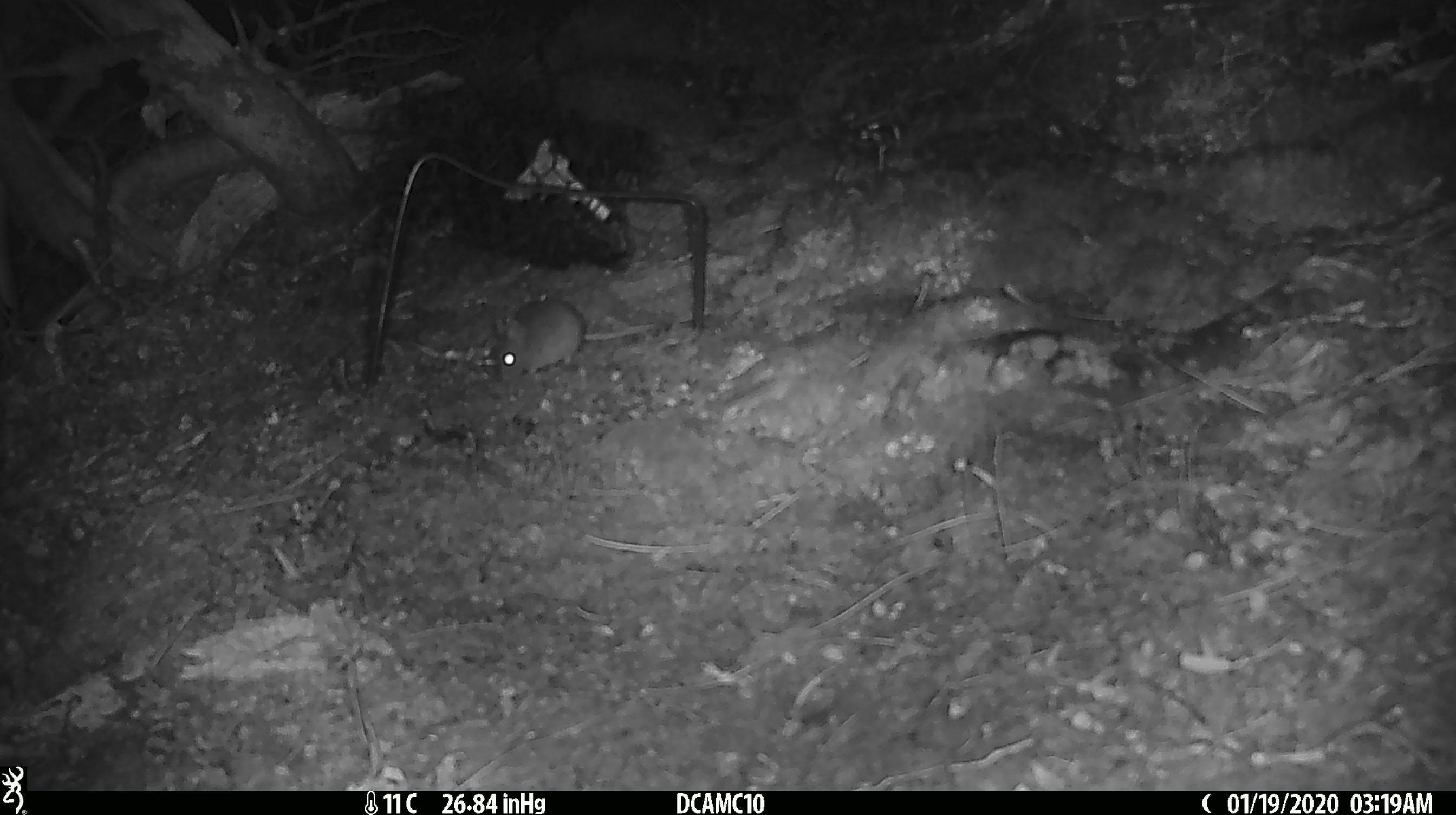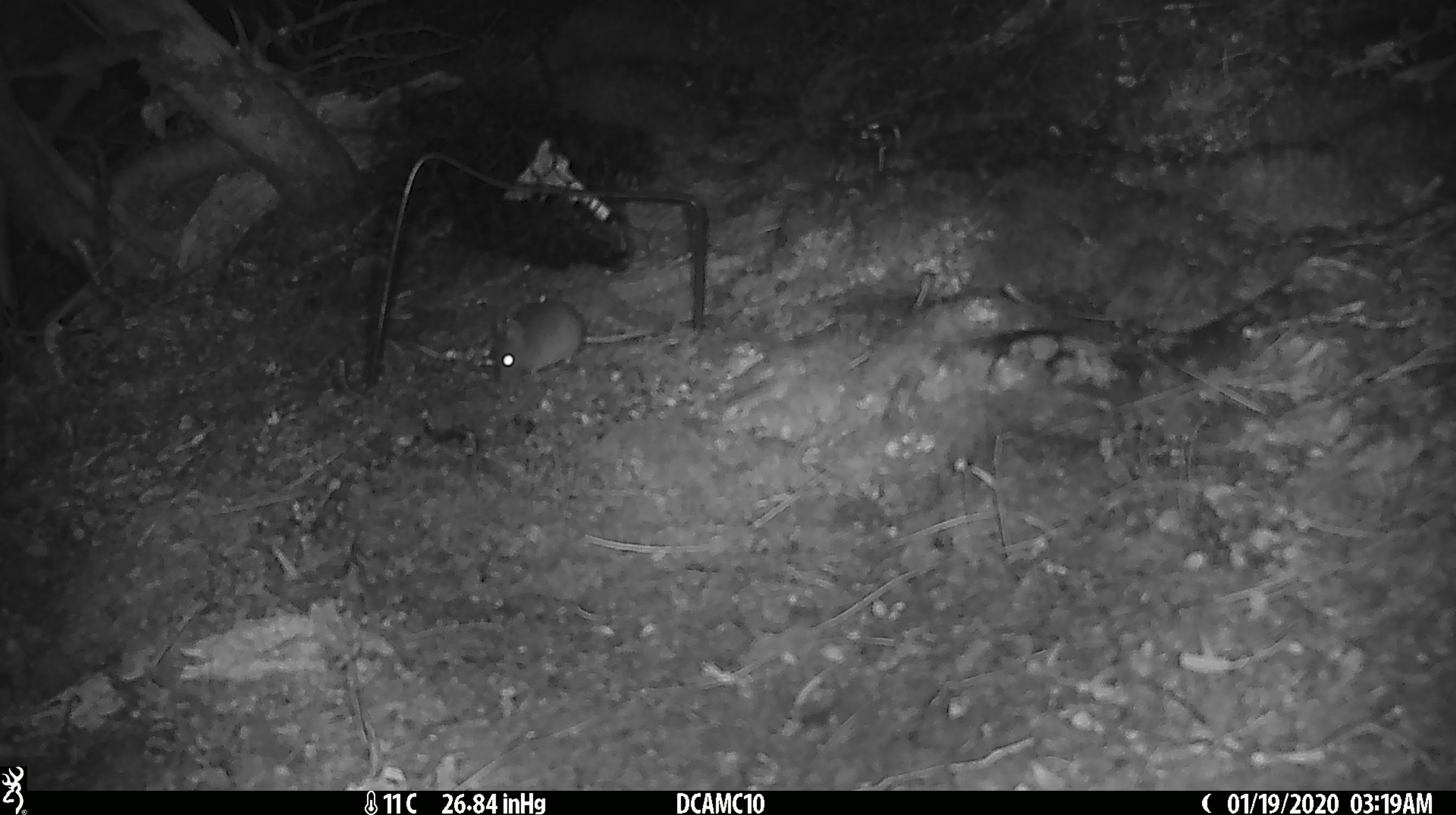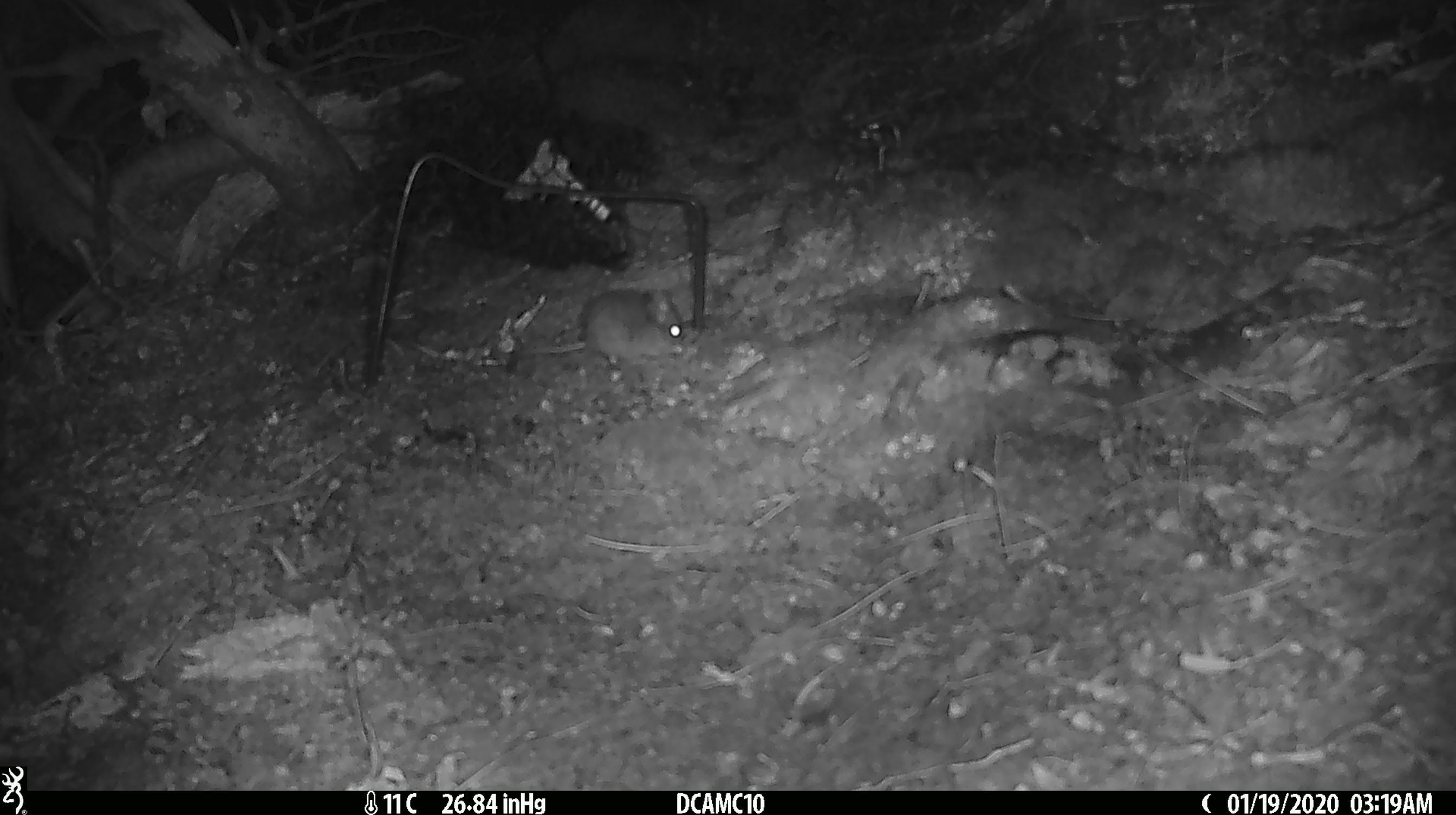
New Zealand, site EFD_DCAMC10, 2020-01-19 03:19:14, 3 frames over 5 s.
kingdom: Animalia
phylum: Chordata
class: Mammalia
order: Rodentia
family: Muridae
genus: Mus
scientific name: Mus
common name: mouse